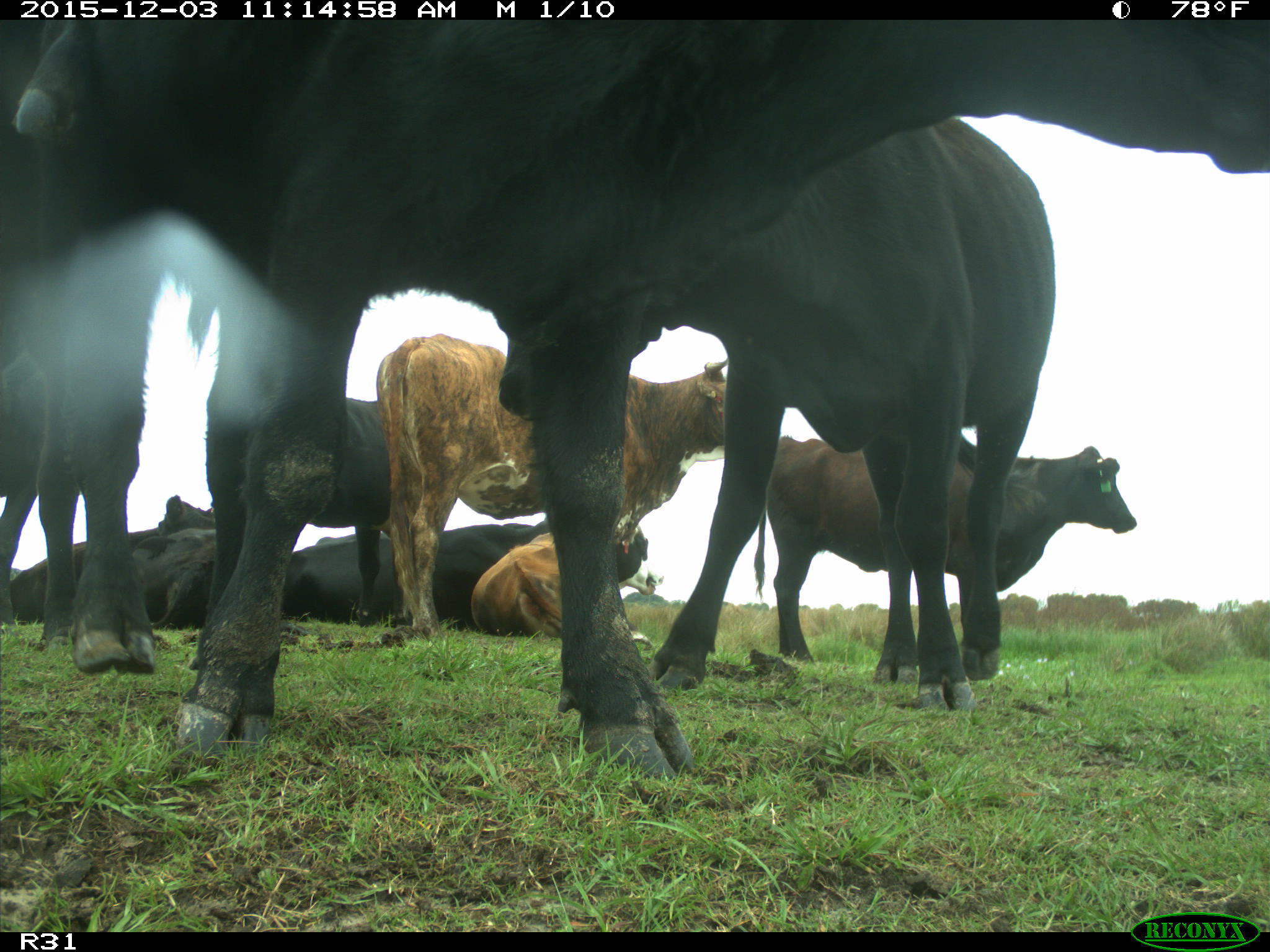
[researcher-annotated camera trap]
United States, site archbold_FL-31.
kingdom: Animalia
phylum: Chordata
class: Mammalia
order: Artiodactyla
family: Bovidae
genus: Bos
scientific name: Bos taurus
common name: domestic cow